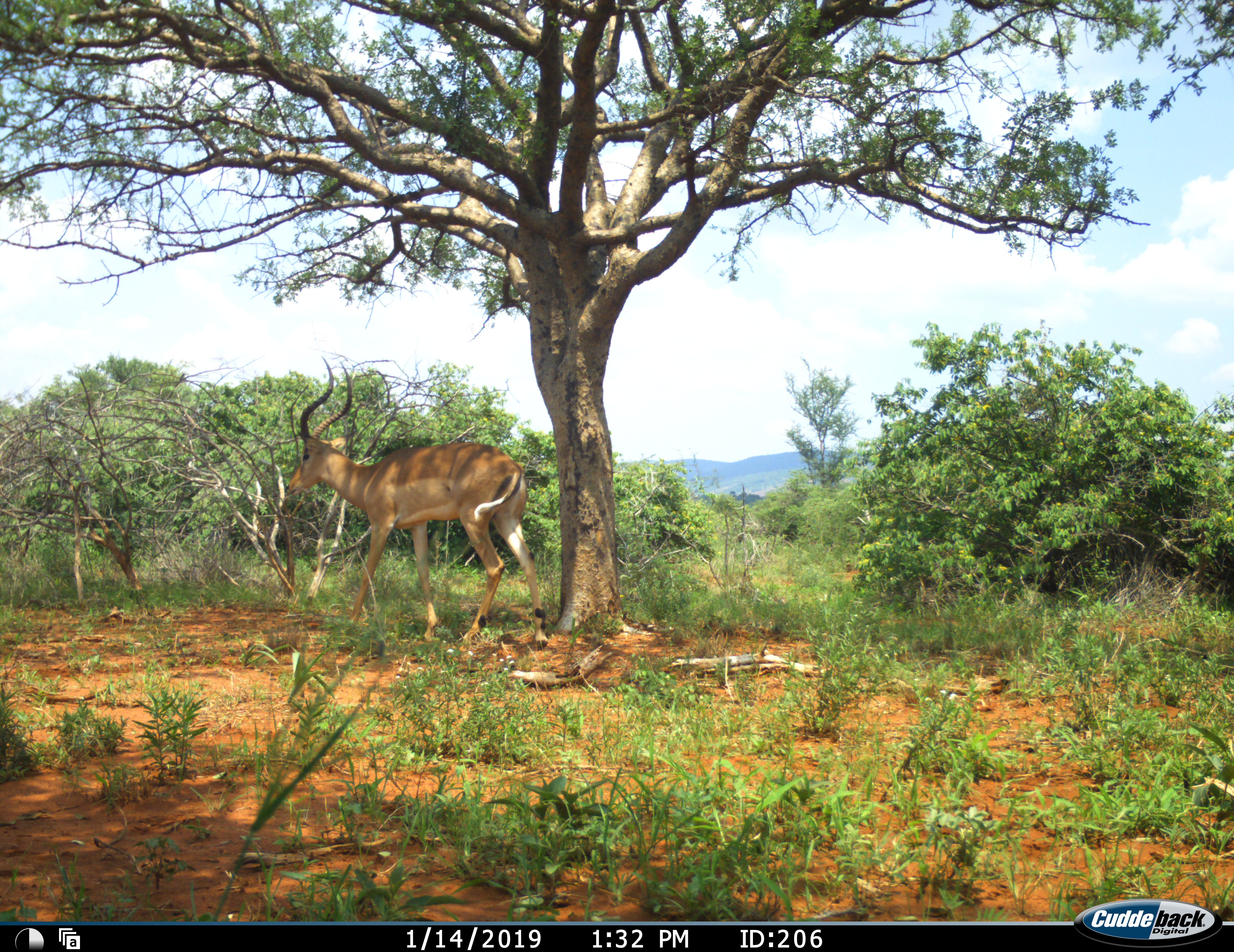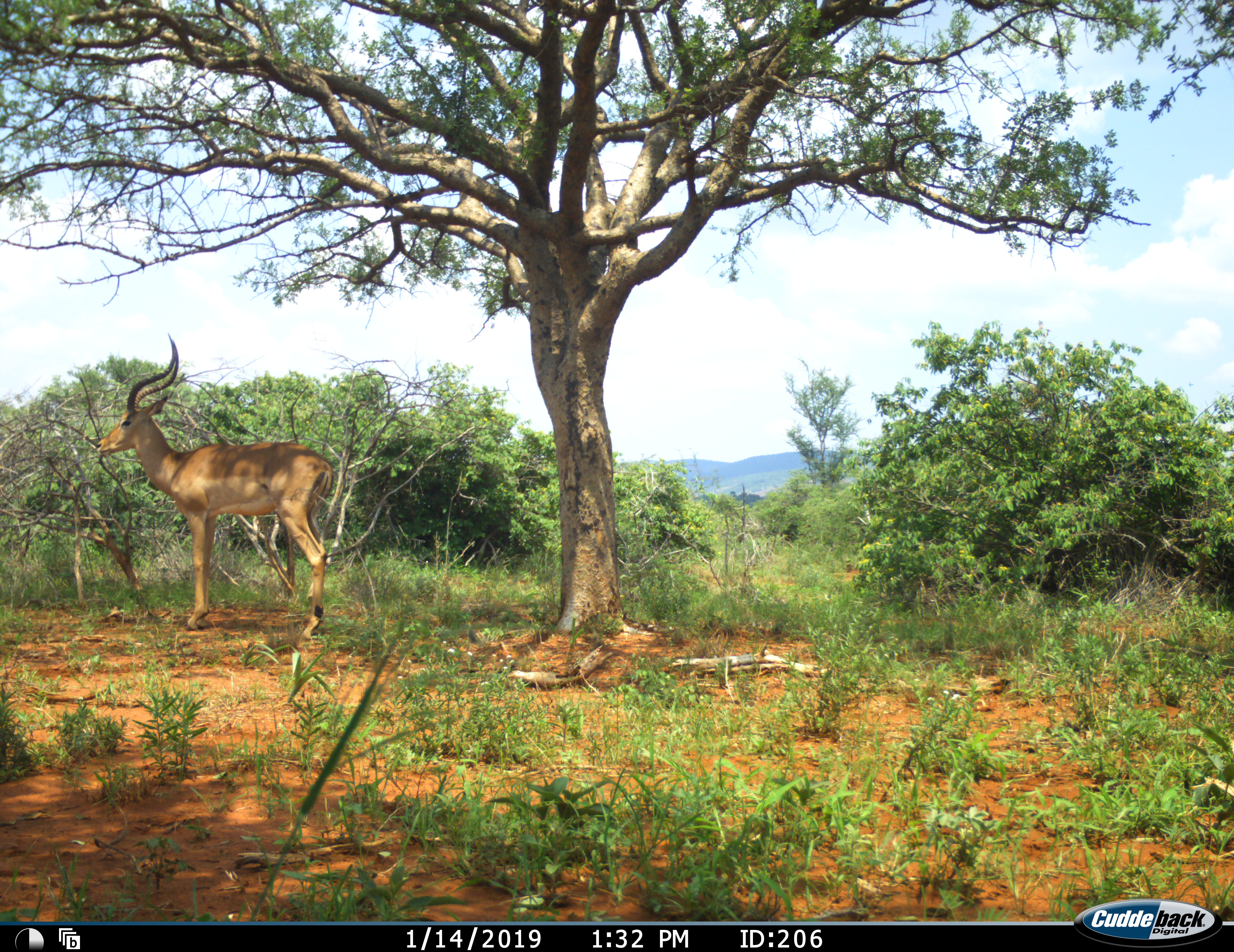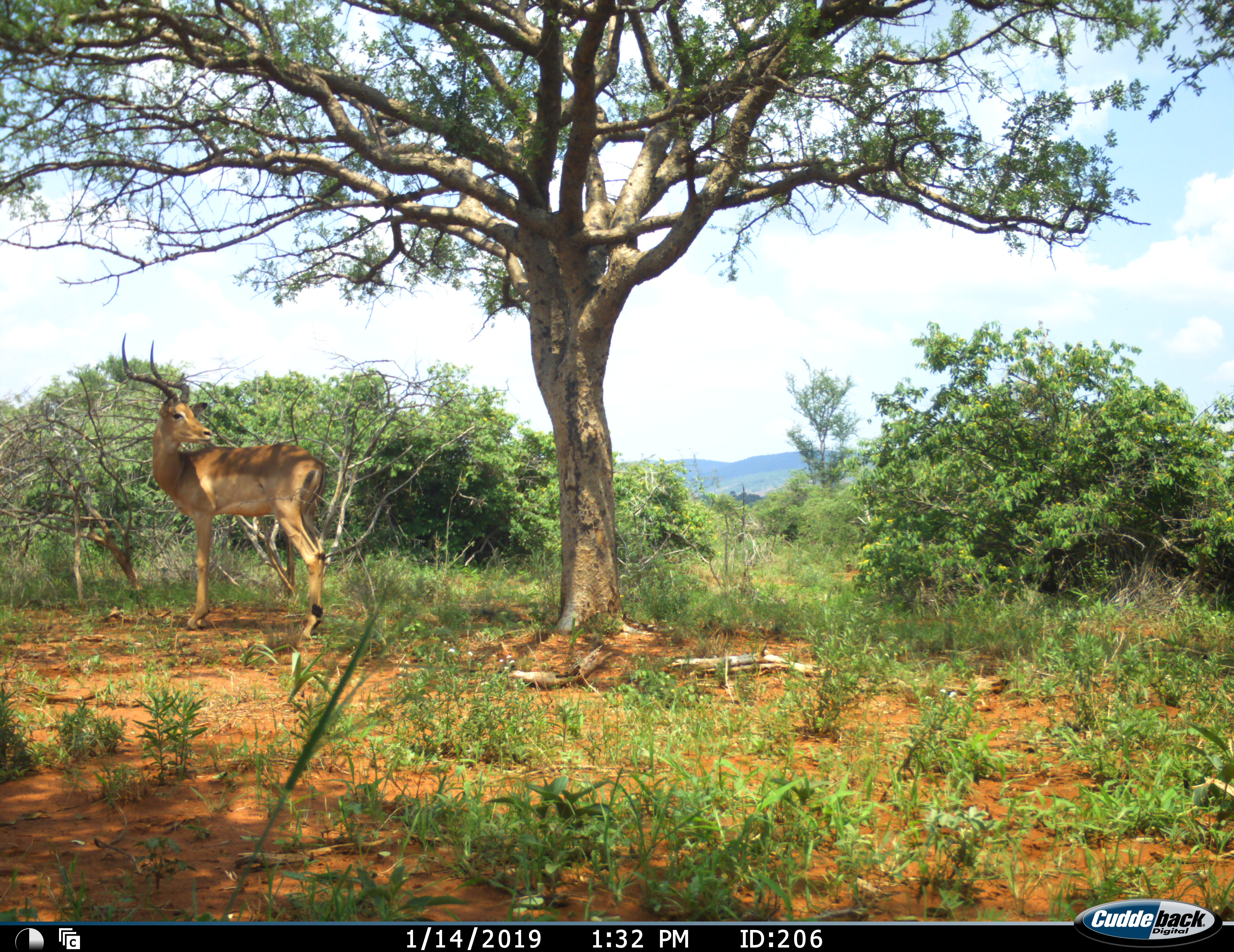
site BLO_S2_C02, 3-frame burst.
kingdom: Animalia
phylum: Chordata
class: Mammalia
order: Artiodactyla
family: Bovidae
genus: Aepyceros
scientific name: Aepyceros melampus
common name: impala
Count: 1.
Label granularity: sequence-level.